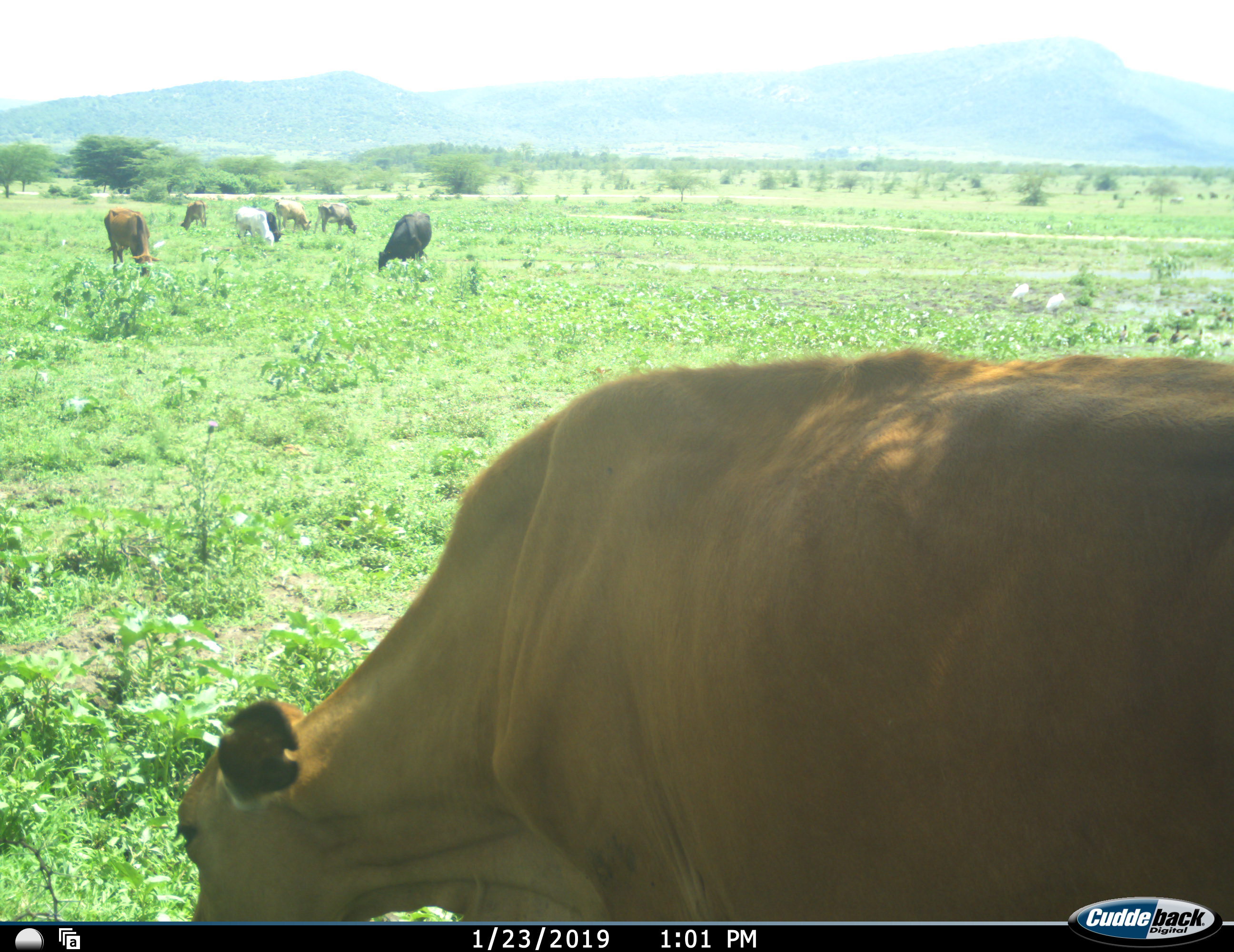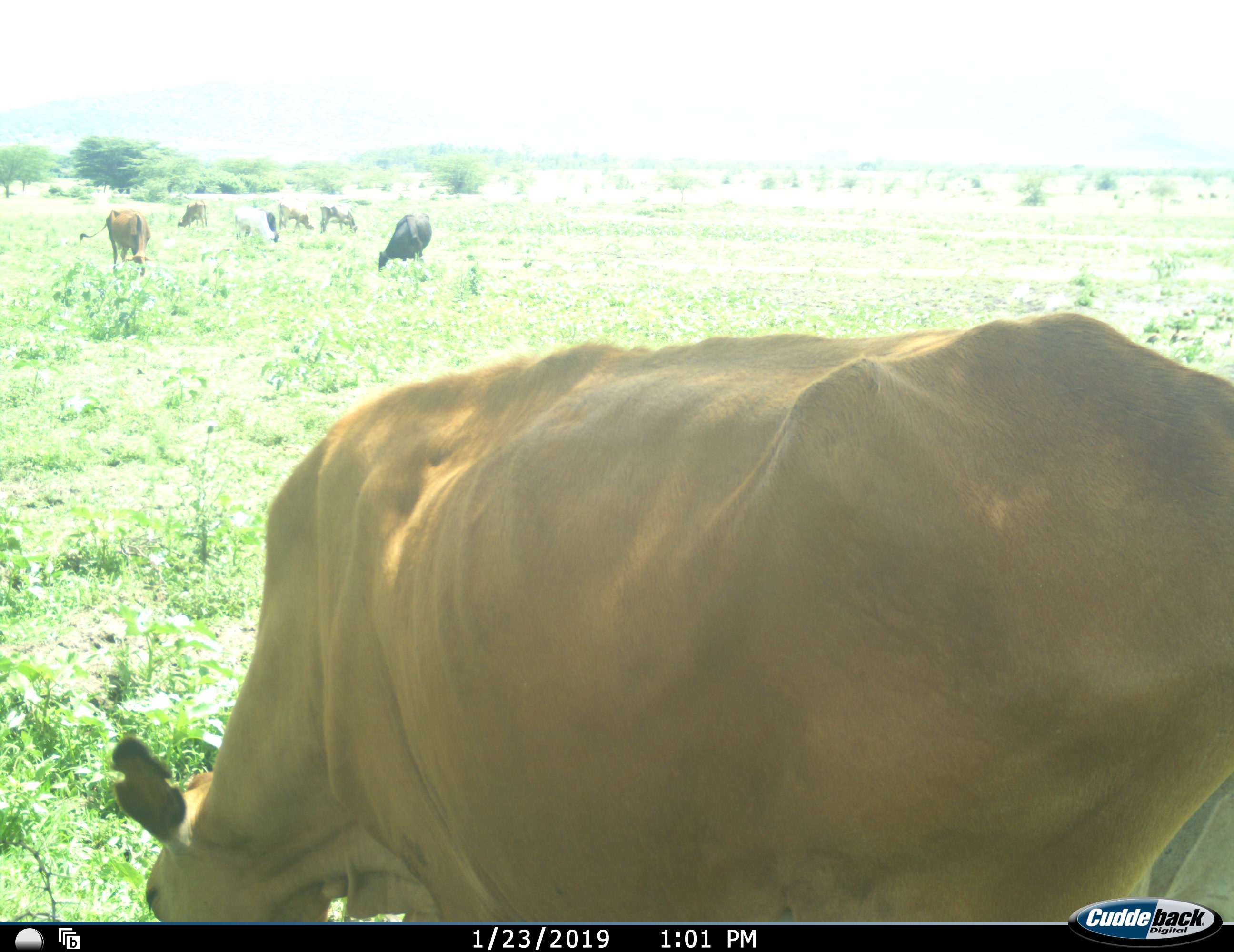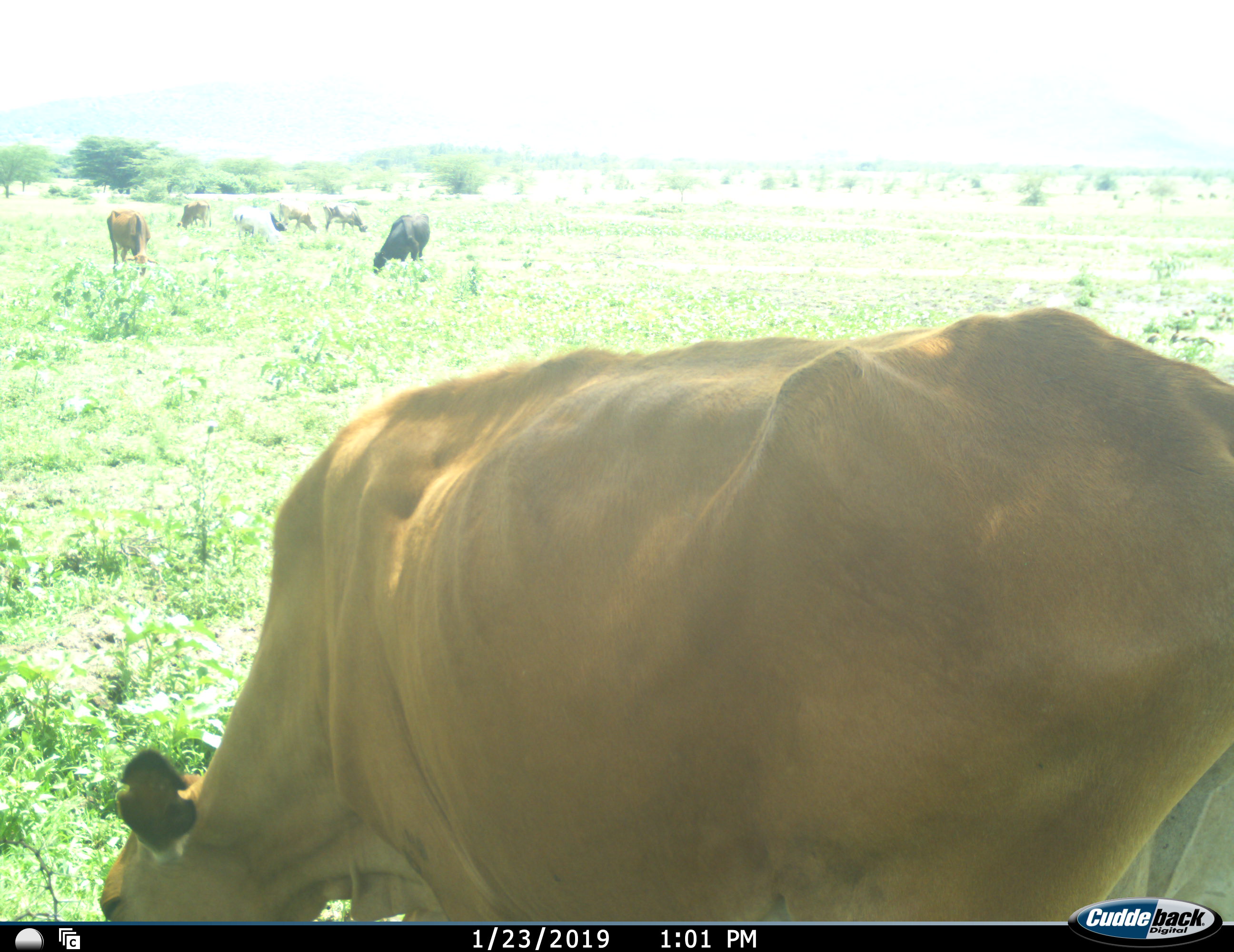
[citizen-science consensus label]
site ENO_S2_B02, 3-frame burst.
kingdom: Animalia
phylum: Chordata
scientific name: Vertebrata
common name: domestic animal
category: domesticanimal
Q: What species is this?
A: Domesticanimal (domestic animal) (Vertebrata).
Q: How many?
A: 8.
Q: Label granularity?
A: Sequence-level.